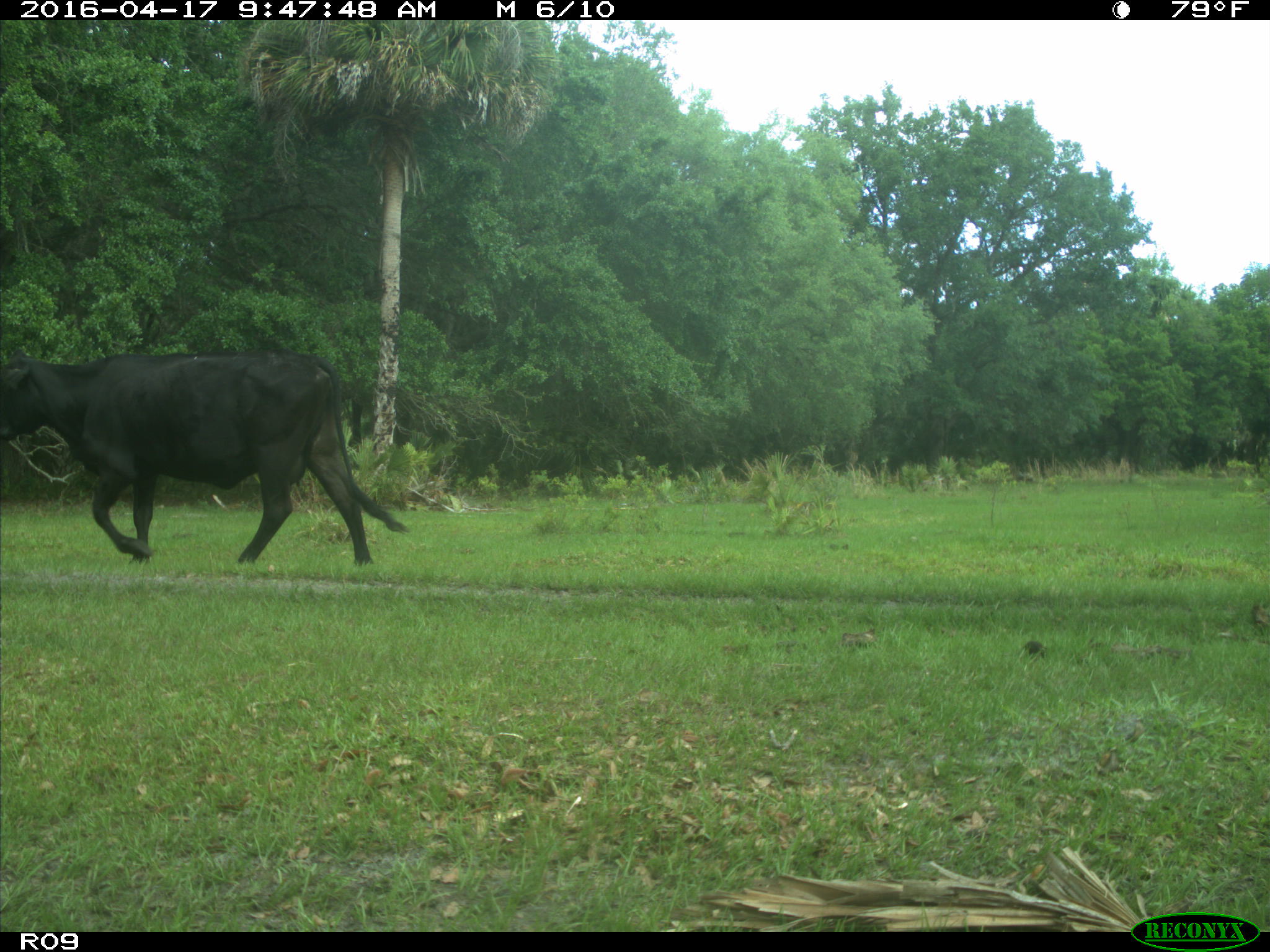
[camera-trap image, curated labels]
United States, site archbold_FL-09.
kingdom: Animalia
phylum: Chordata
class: Mammalia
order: Artiodactyla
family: Bovidae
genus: Bos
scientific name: Bos taurus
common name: domestic cow